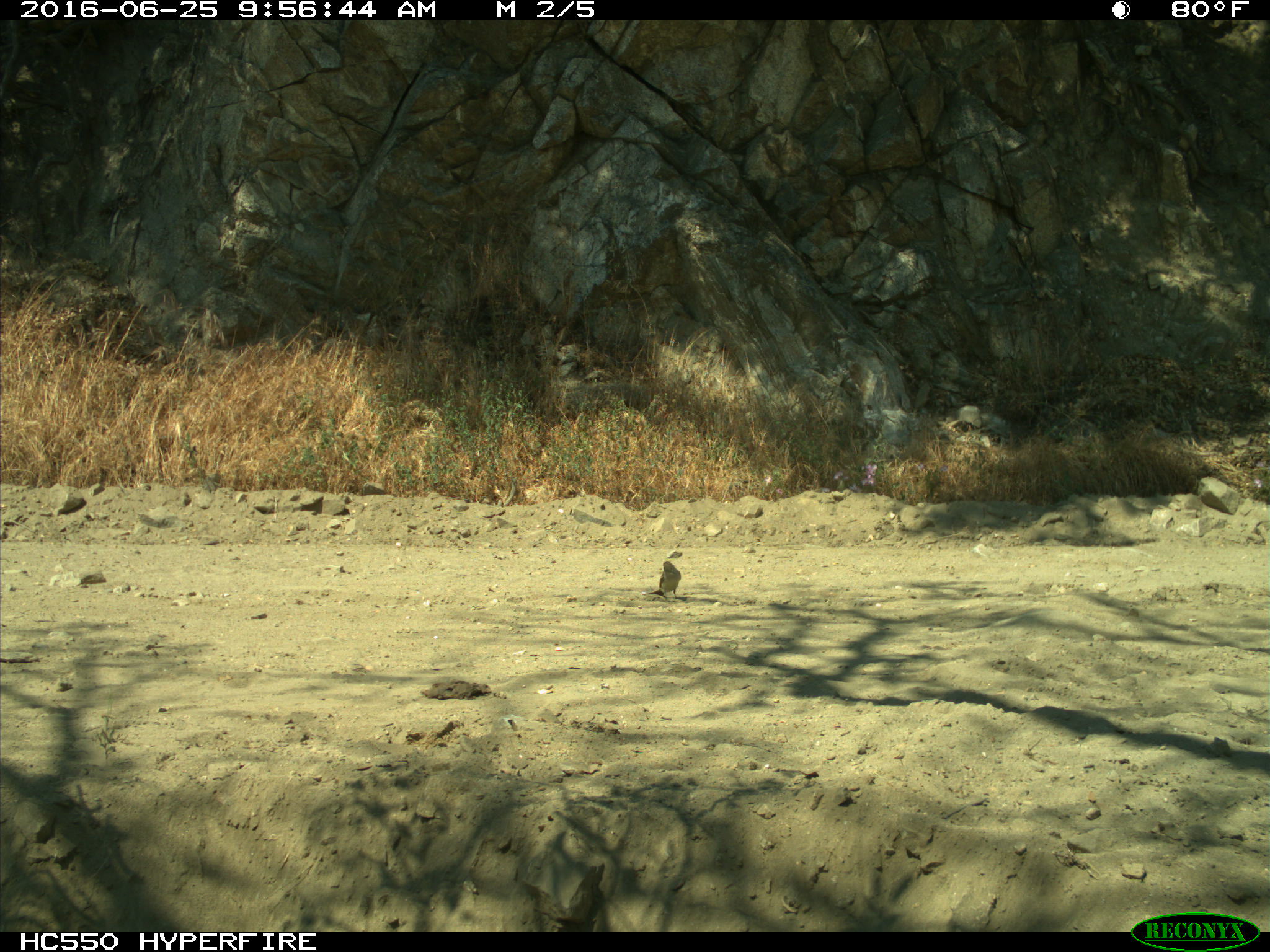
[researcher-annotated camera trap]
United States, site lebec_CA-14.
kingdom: Animalia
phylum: Chordata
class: Aves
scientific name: Aves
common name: birds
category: unidentified bird